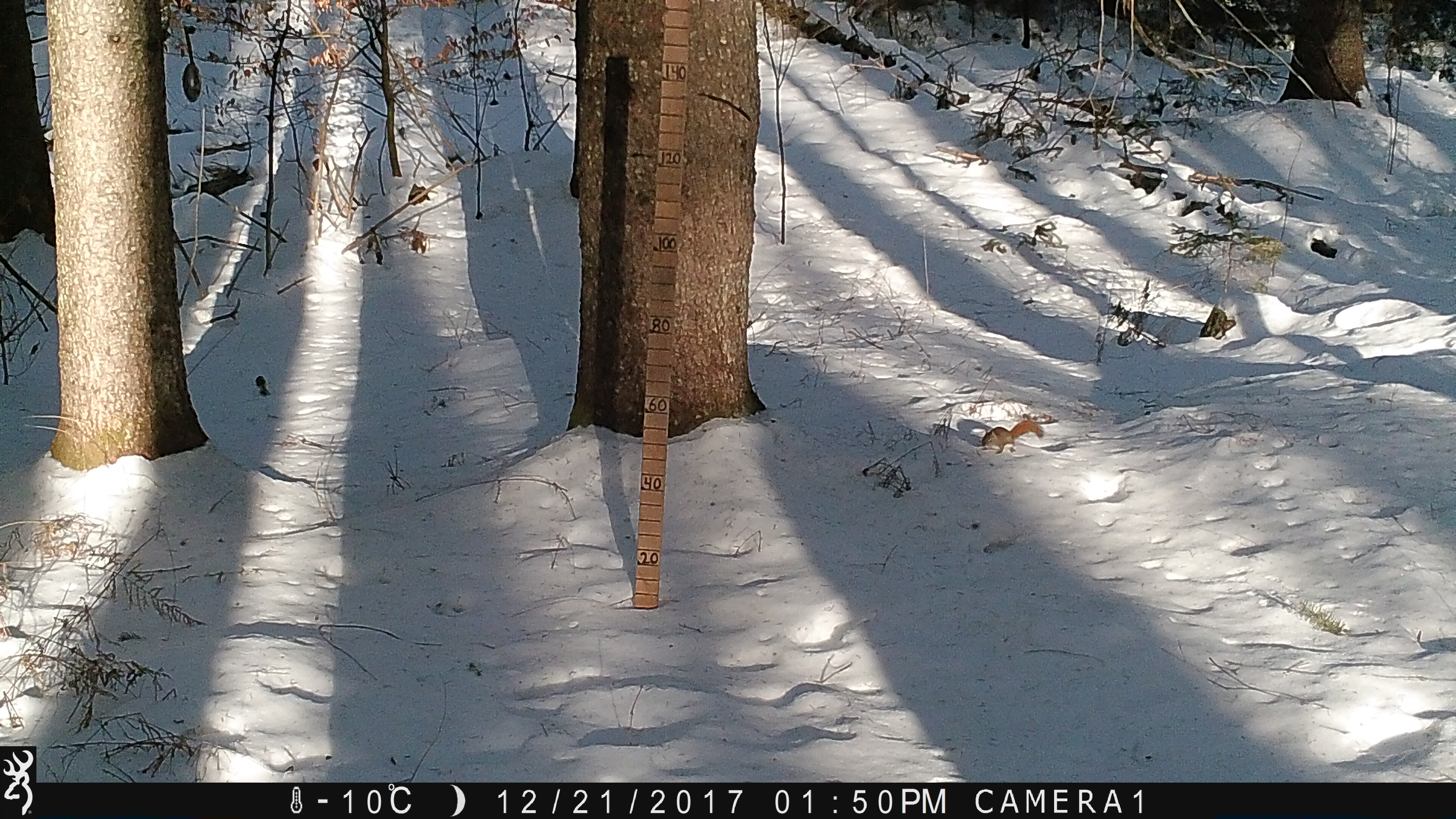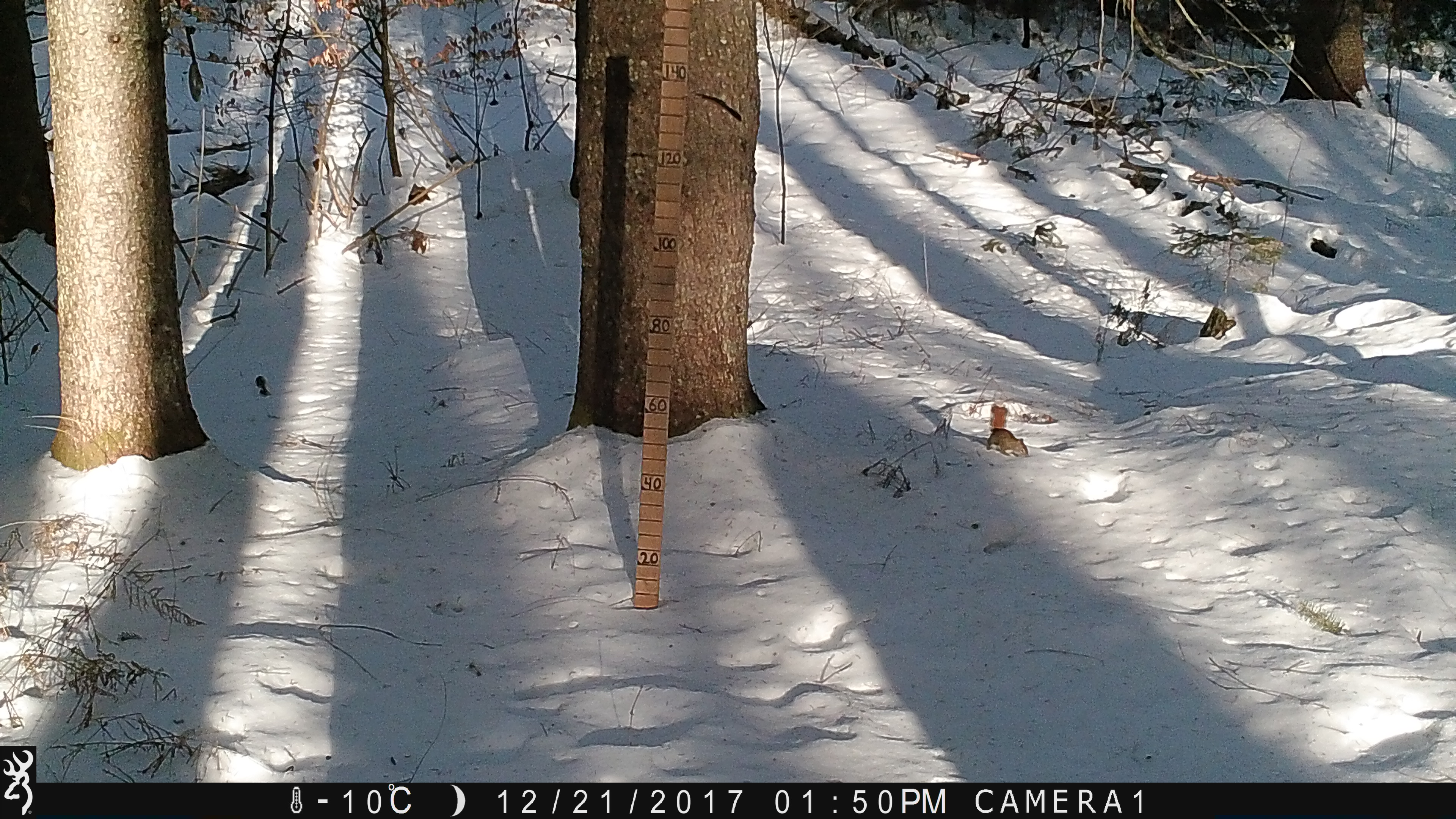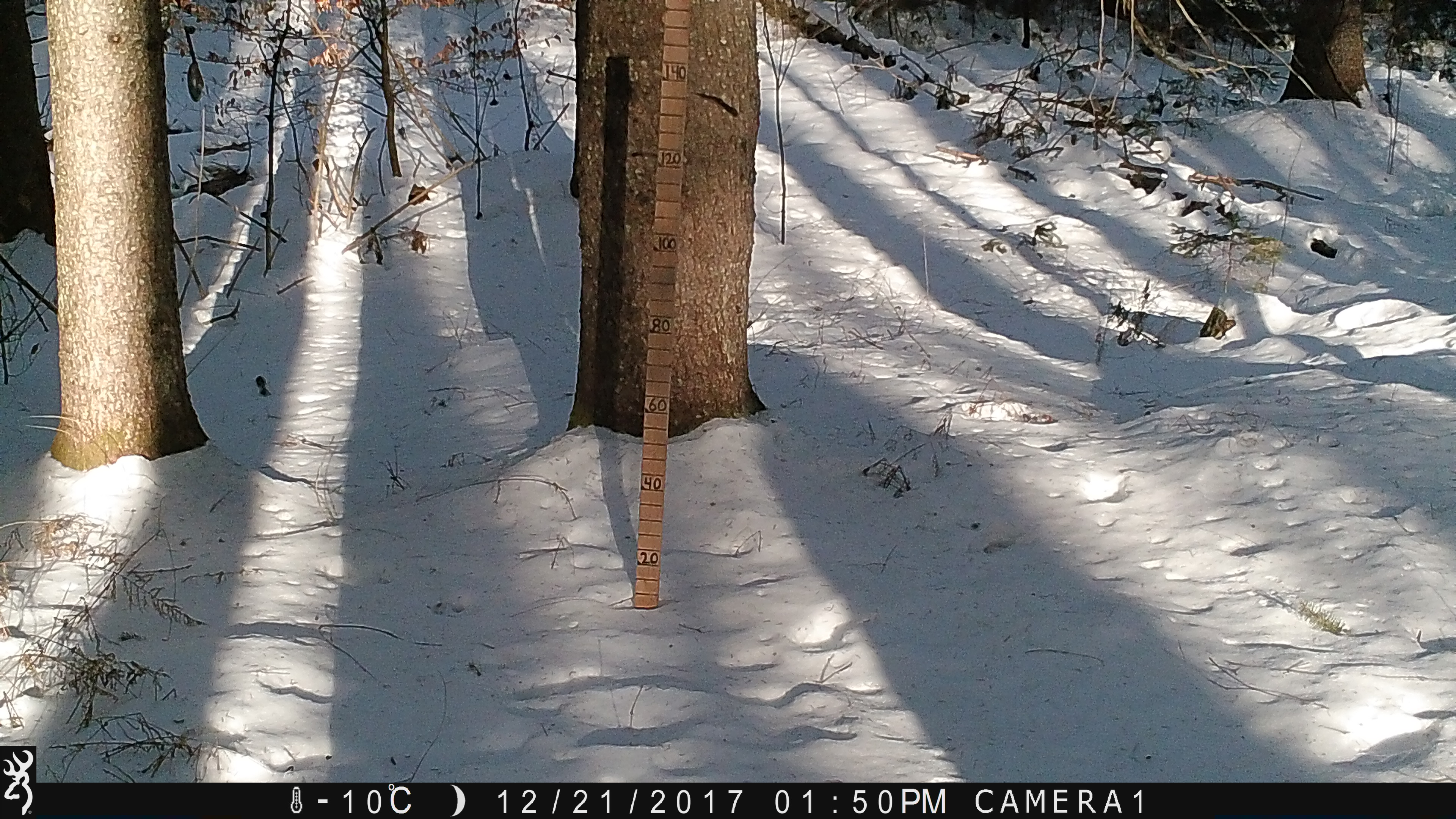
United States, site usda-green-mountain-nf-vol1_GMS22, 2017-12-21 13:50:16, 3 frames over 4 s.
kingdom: Animalia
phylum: Chordata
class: Mammalia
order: Rodentia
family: Sciuridae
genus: Tamiasciurus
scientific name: Tamiasciurus hudsonicus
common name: red squirrel